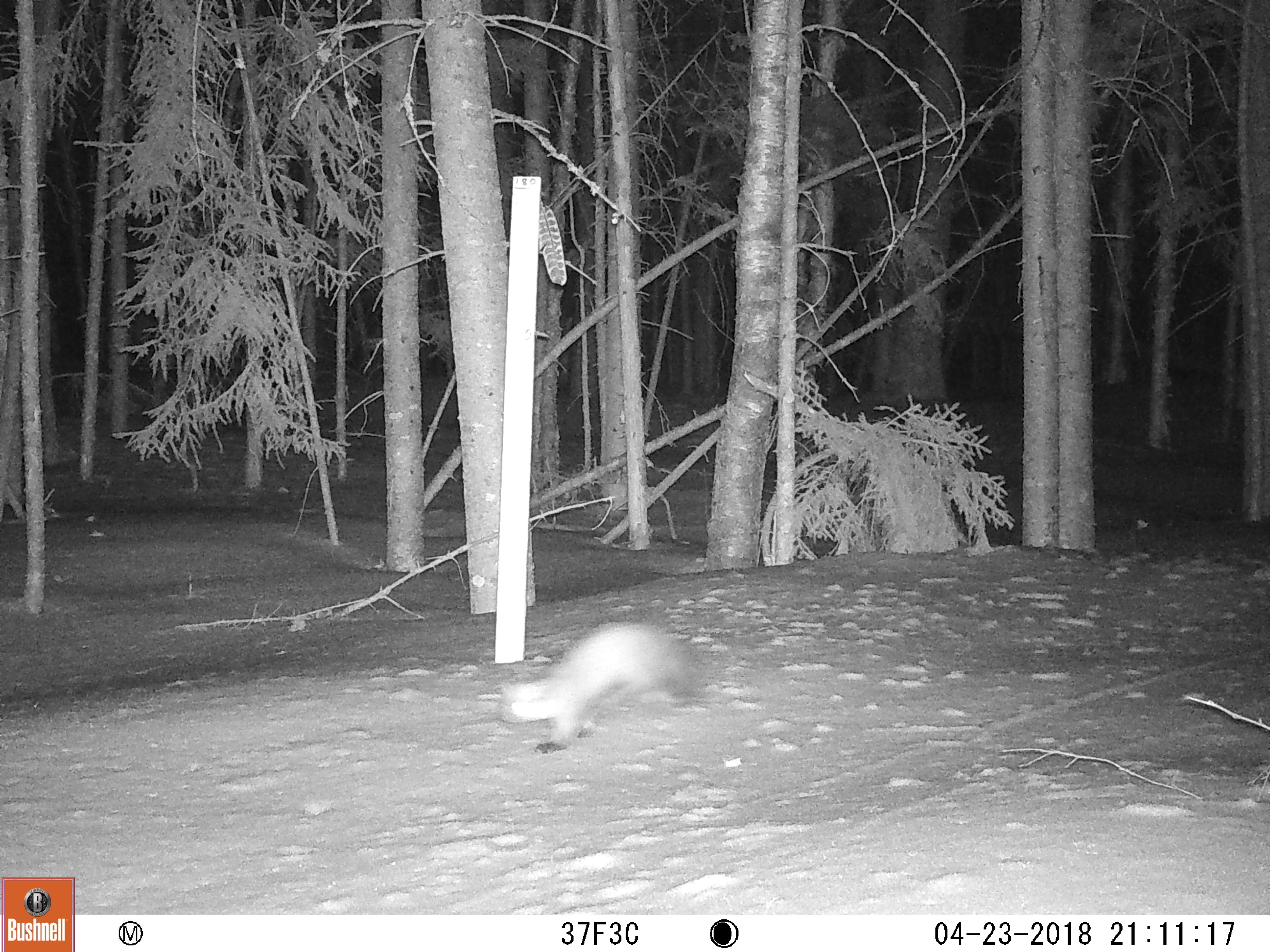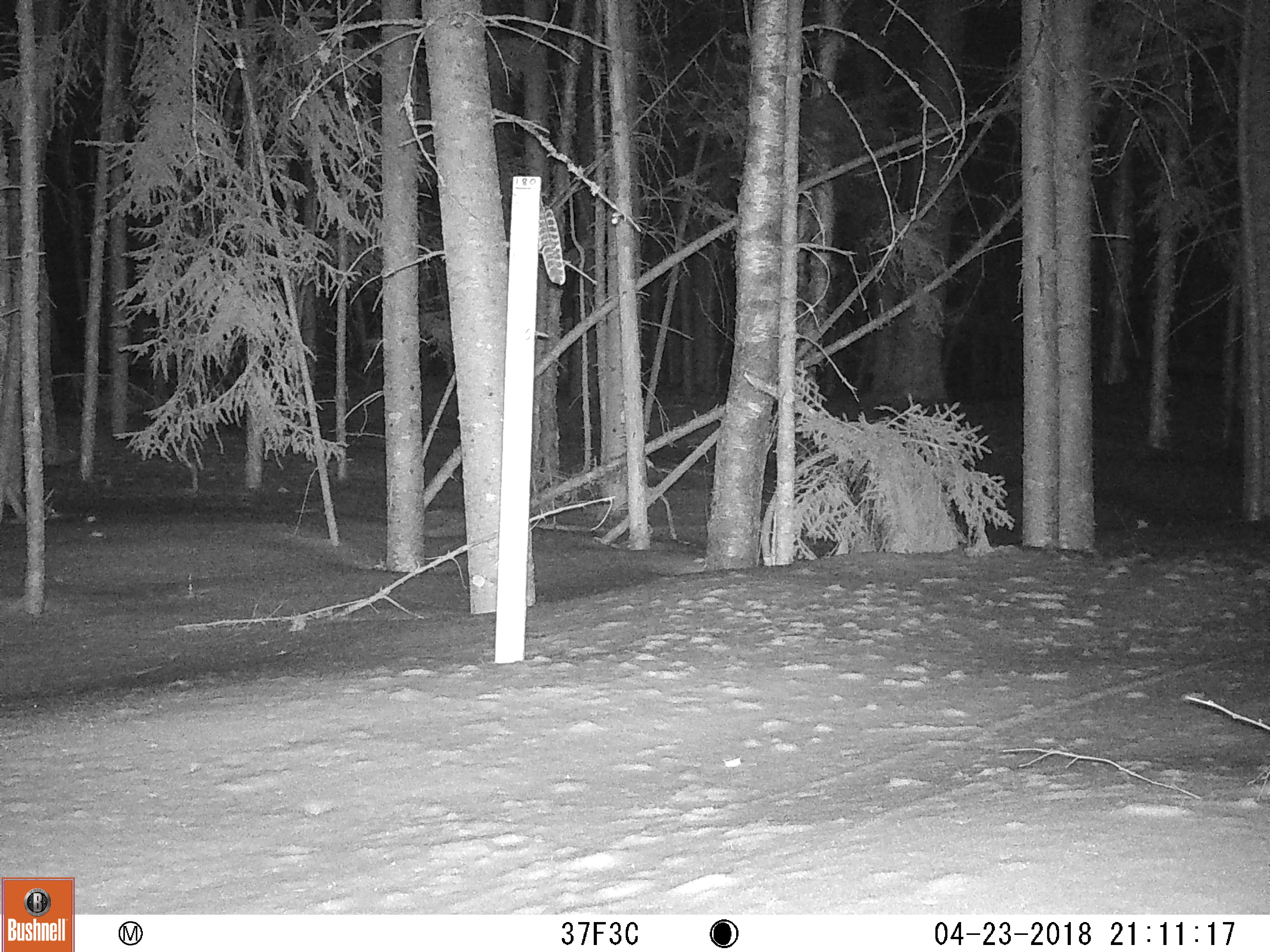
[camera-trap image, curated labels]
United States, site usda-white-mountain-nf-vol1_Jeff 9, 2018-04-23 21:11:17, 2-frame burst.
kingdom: Animalia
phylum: Chordata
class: Mammalia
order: Carnivora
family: Mustelidae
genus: Martes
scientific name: Martes americana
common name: american marten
American marten (Martes americana).